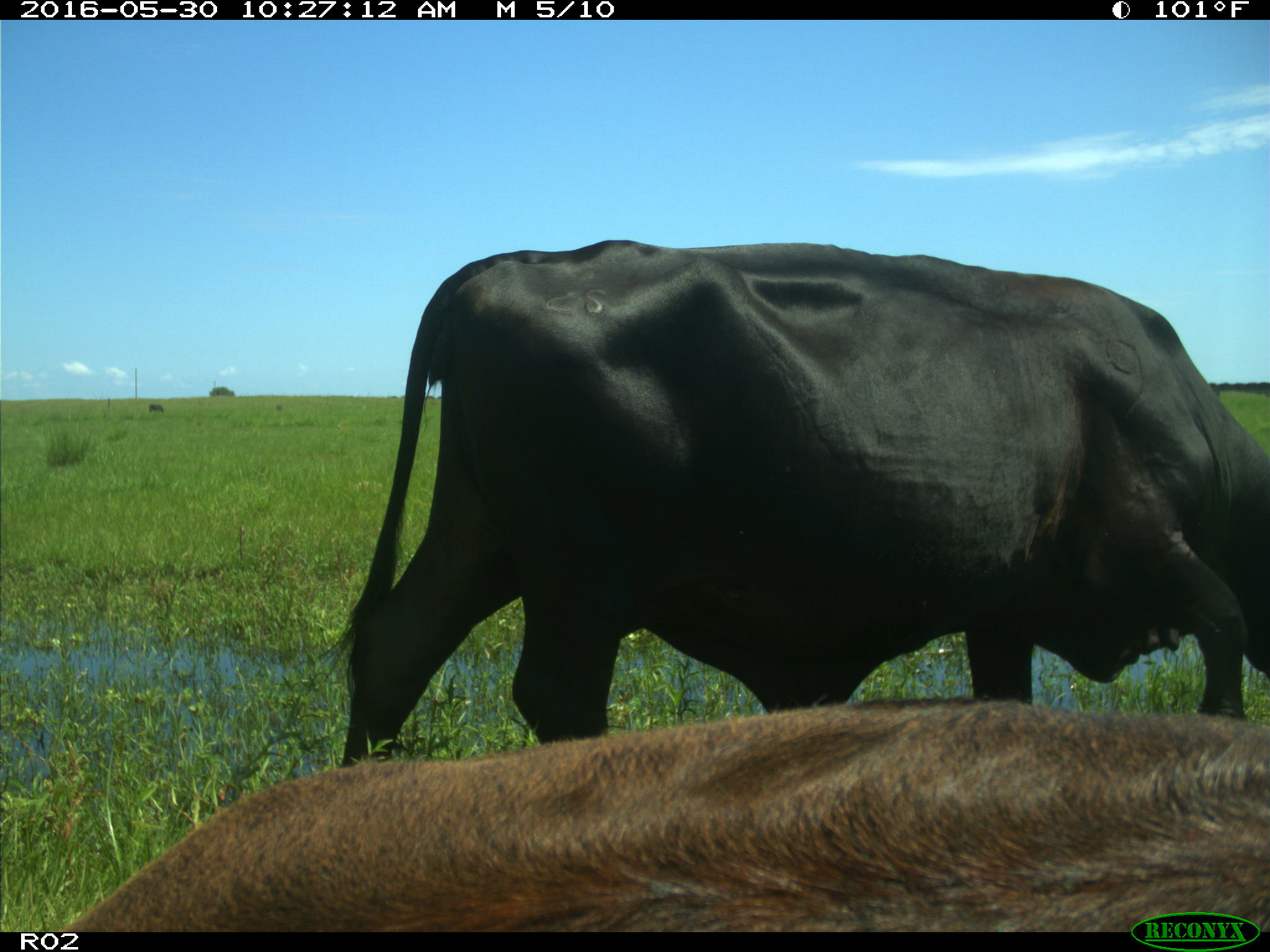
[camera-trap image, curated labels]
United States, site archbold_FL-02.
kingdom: Animalia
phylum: Chordata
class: Mammalia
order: Artiodactyla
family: Bovidae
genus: Bos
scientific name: Bos taurus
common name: domestic cow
Bos taurus (domestic cow).